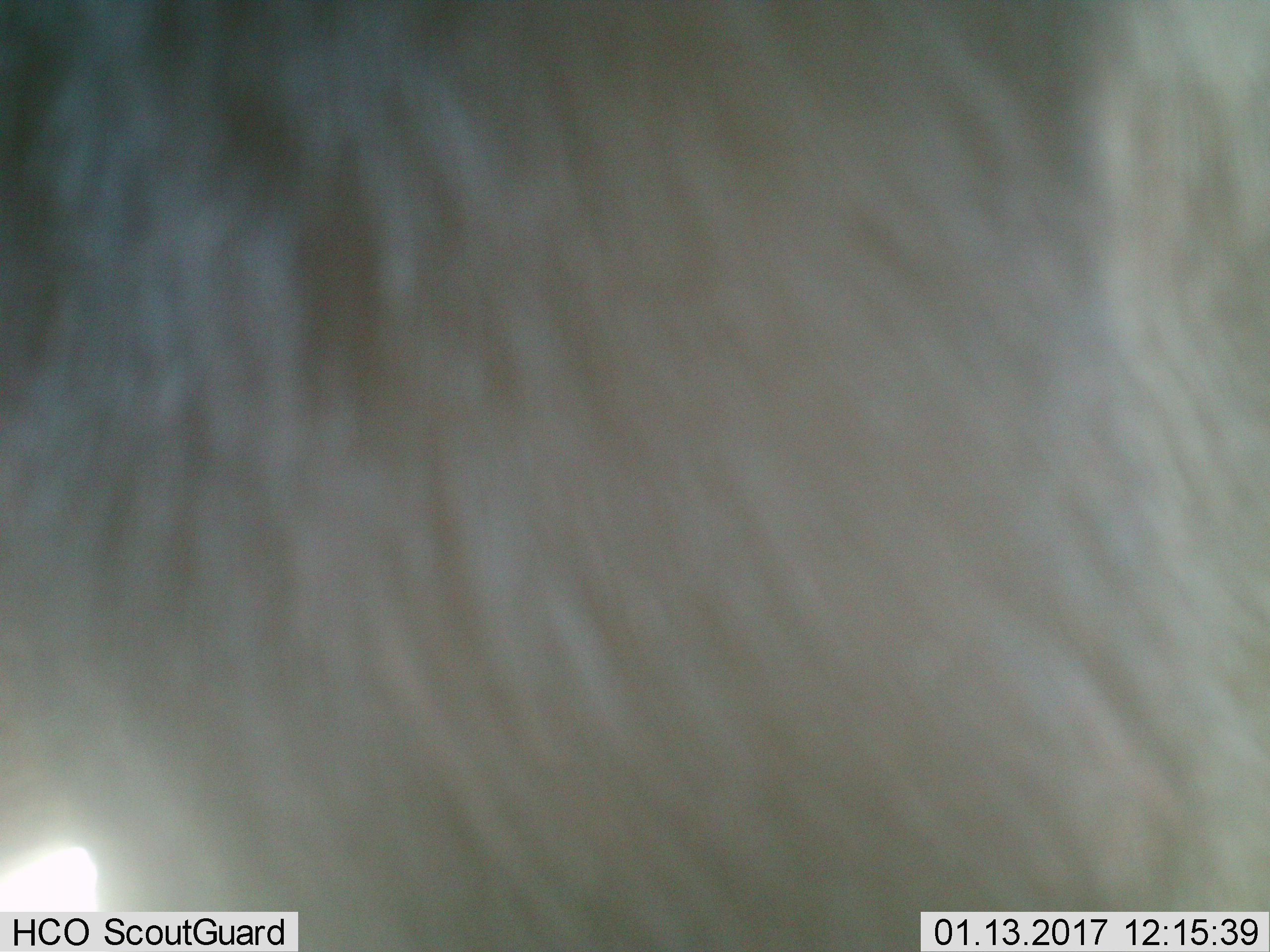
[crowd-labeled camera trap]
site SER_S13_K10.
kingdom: Animalia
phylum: Chordata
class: Mammalia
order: Artiodactyla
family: Bovidae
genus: Connochaetes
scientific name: Connochaetes taurinus taurinus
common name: blue wildebeest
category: wildebeestblue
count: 1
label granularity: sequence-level